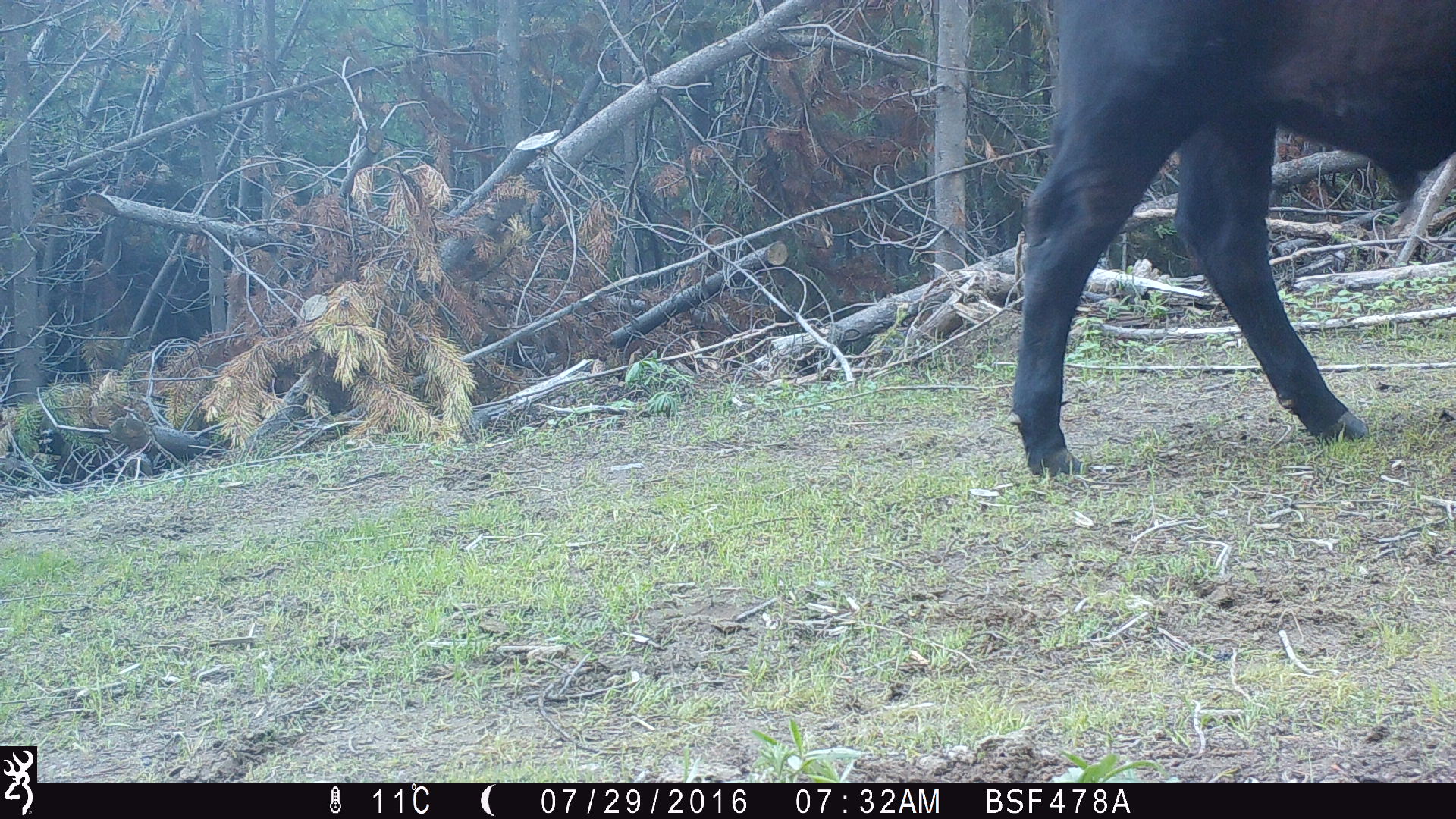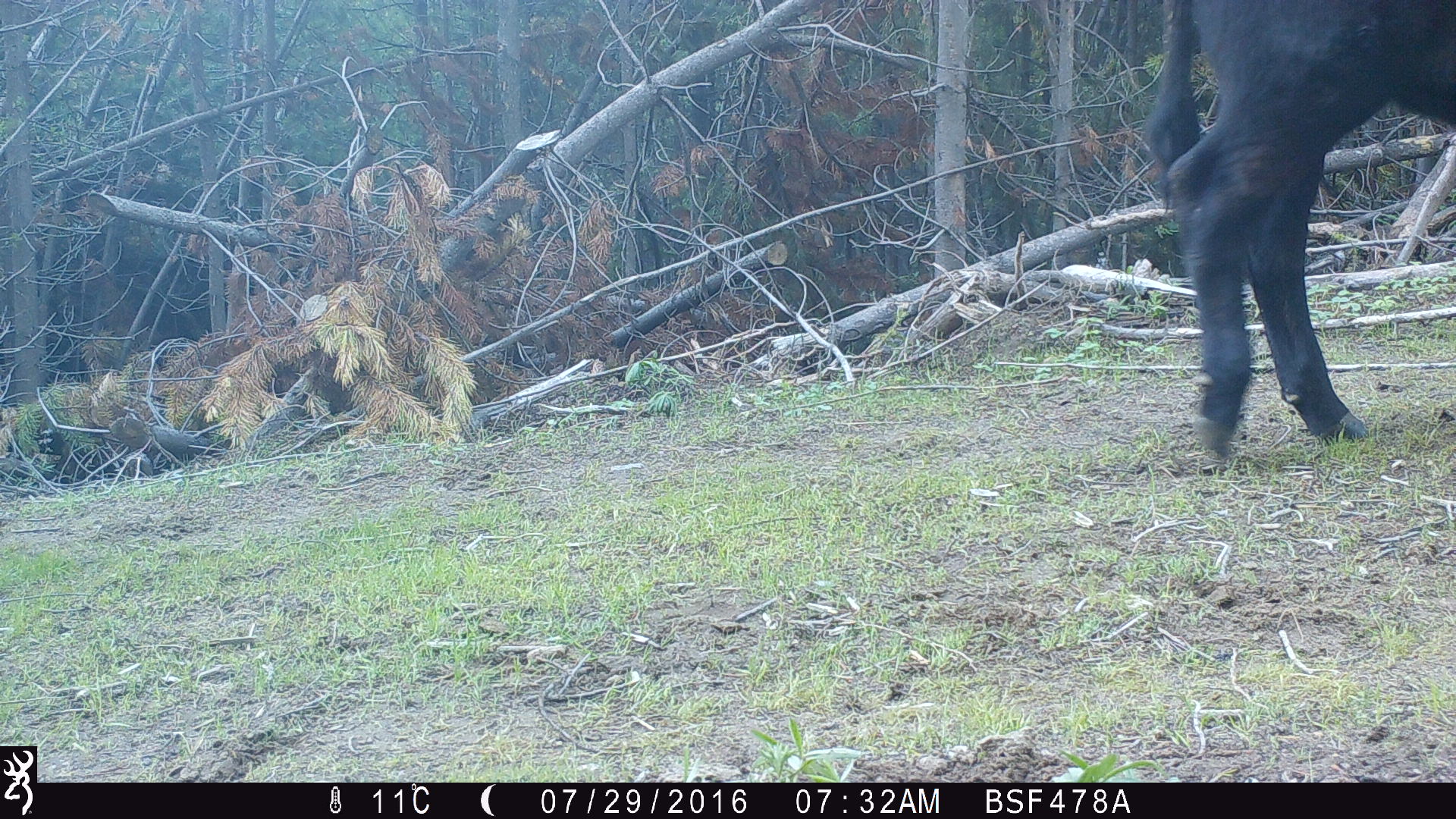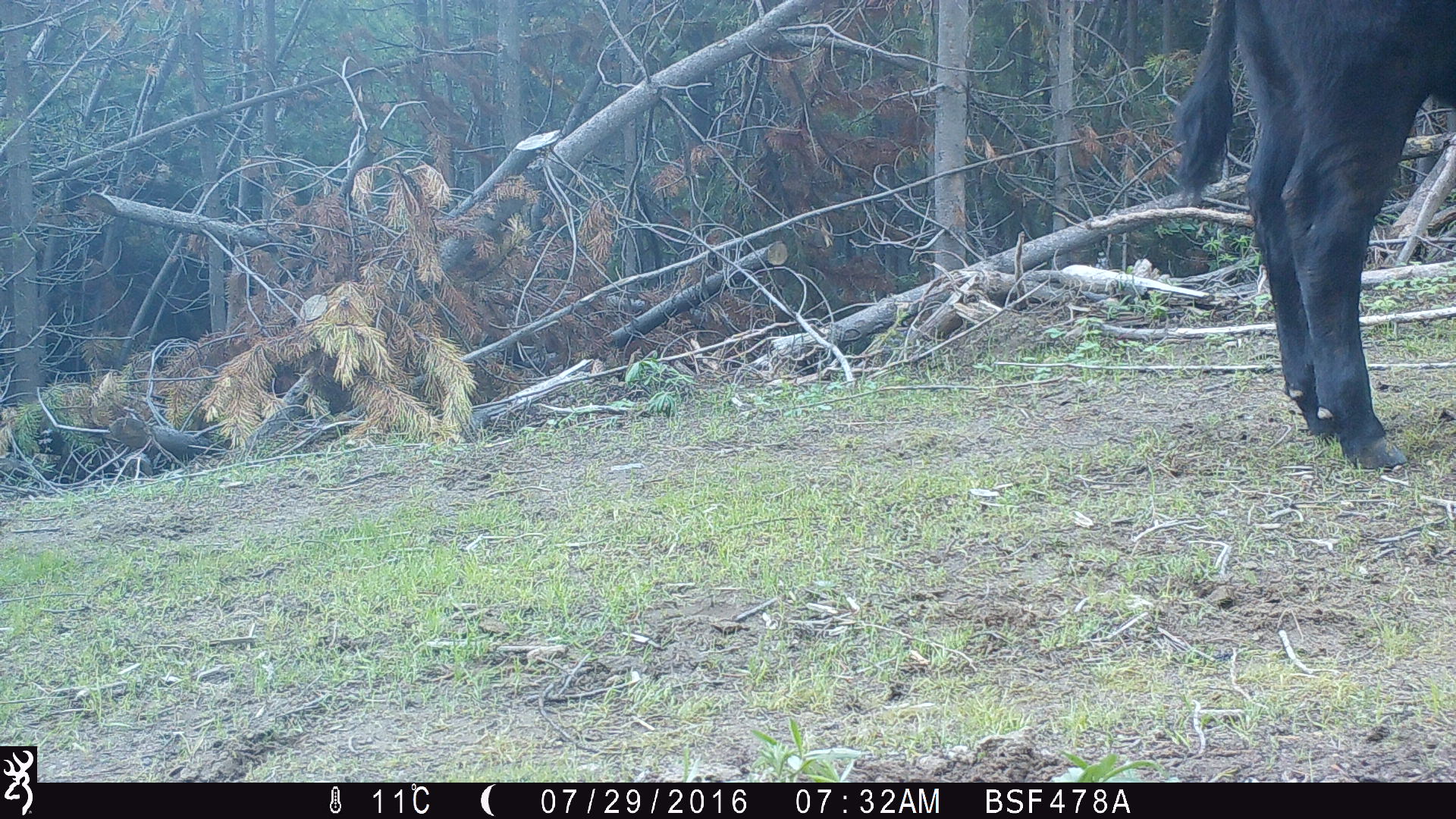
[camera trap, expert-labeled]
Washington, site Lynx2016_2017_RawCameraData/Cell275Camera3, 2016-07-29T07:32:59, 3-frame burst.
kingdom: Animalia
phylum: Chordata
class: Mammalia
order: Artiodactyla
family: Bovidae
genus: Bos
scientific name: Bos taurus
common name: domestic cattle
Domestic cattle (Bos taurus). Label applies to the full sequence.